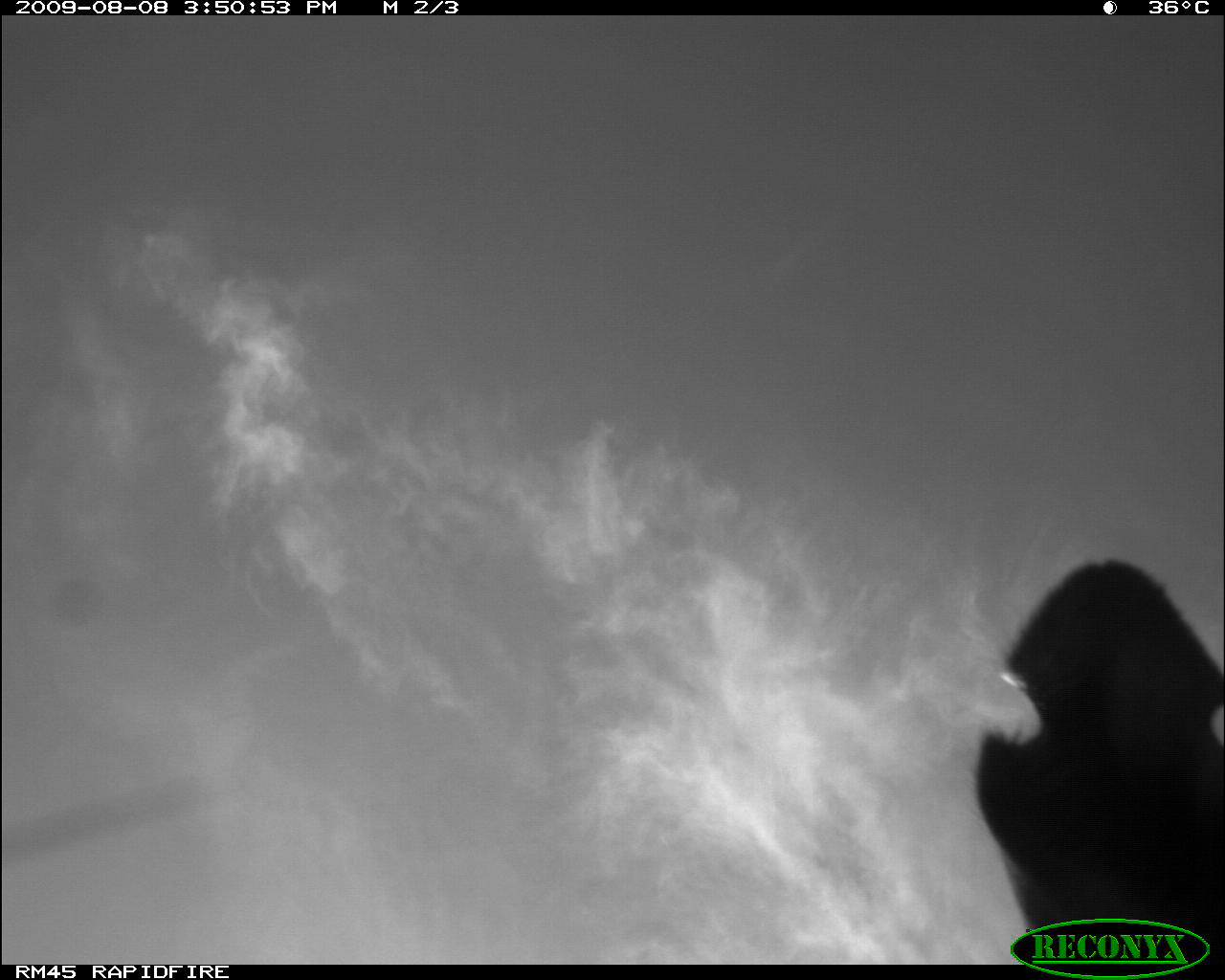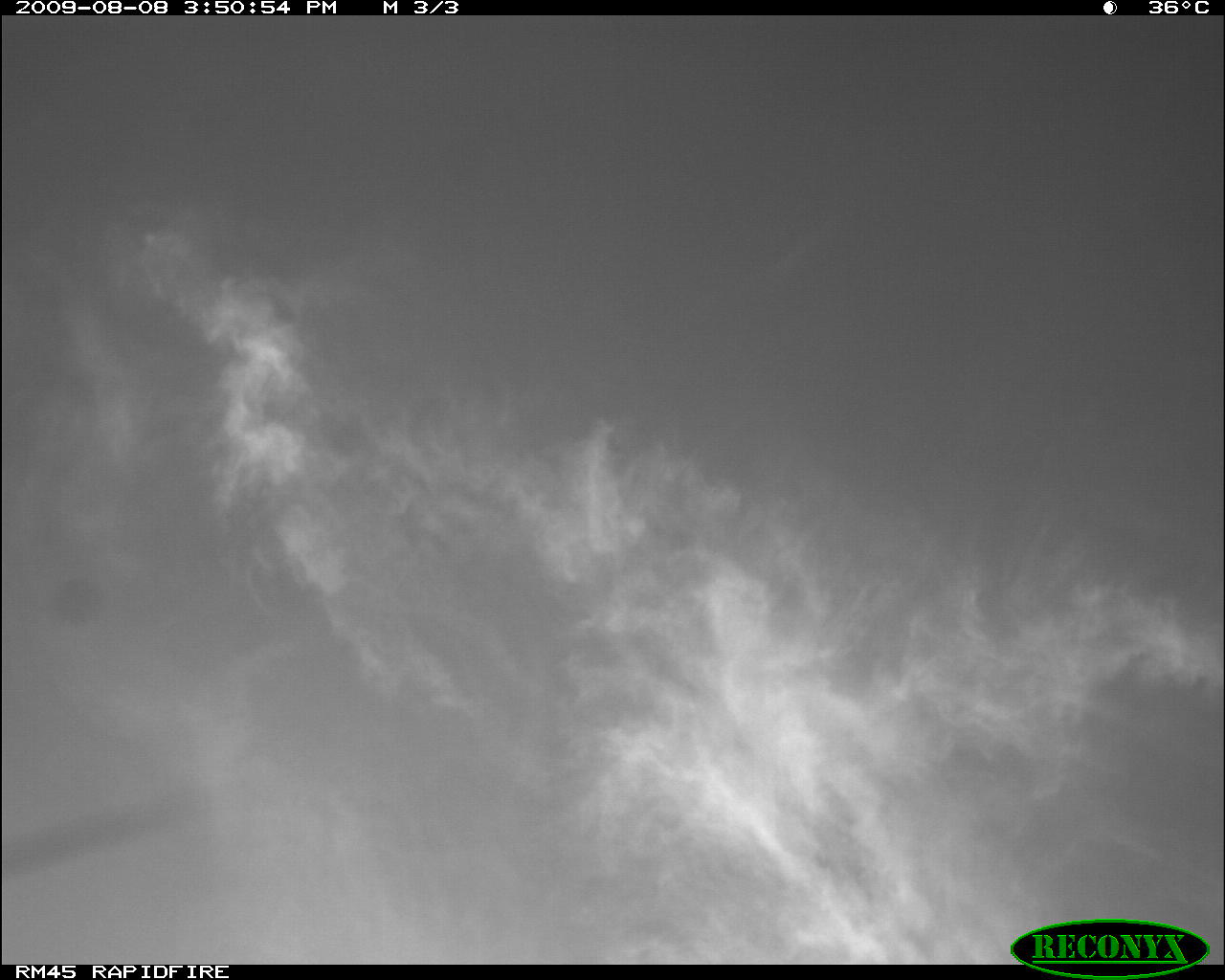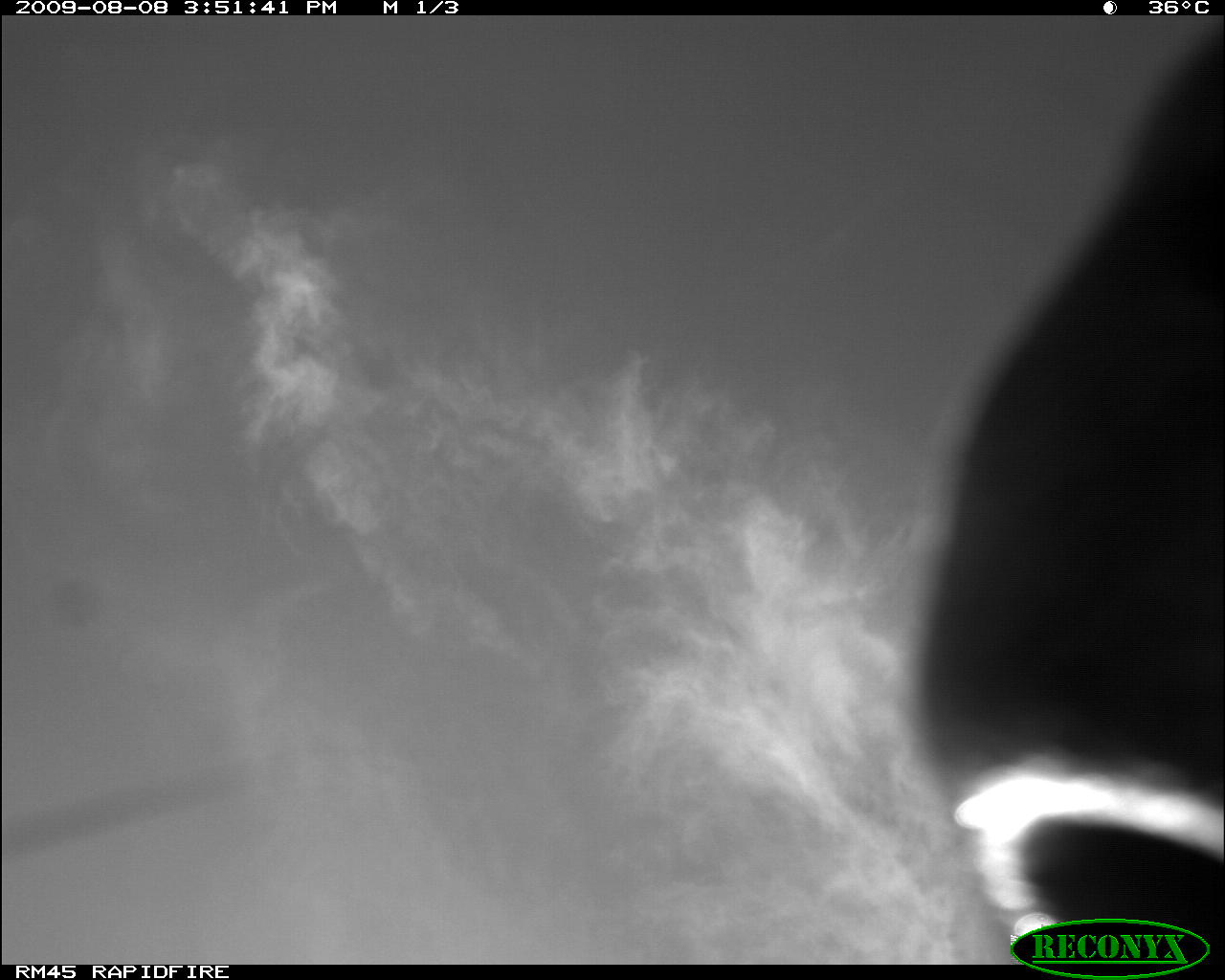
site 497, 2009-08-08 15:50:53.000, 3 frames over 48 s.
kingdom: Animalia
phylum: Chordata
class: Mammalia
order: Artiodactyla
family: Bovidae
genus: Tragelaphus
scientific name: Tragelaphus oryx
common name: eland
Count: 1.